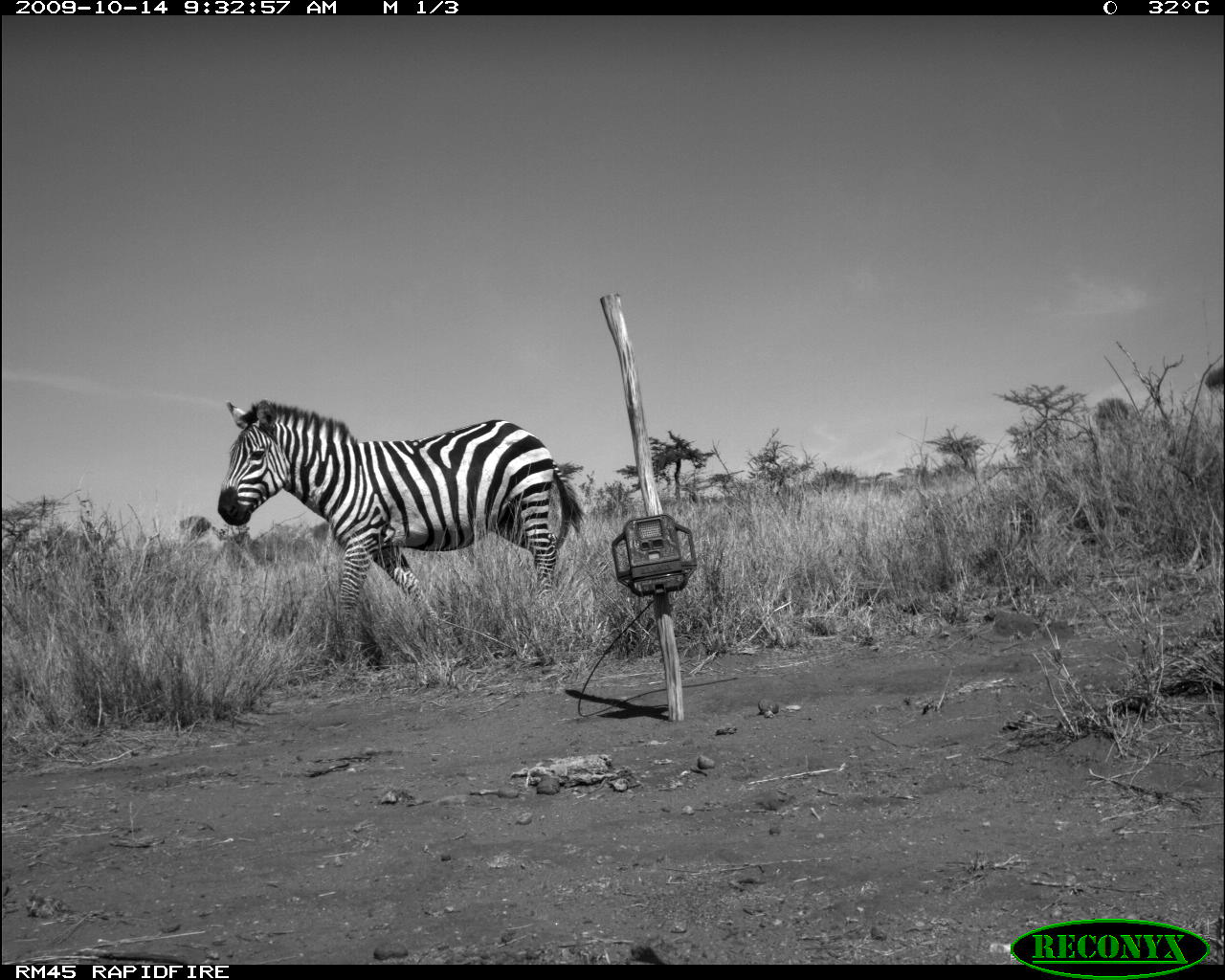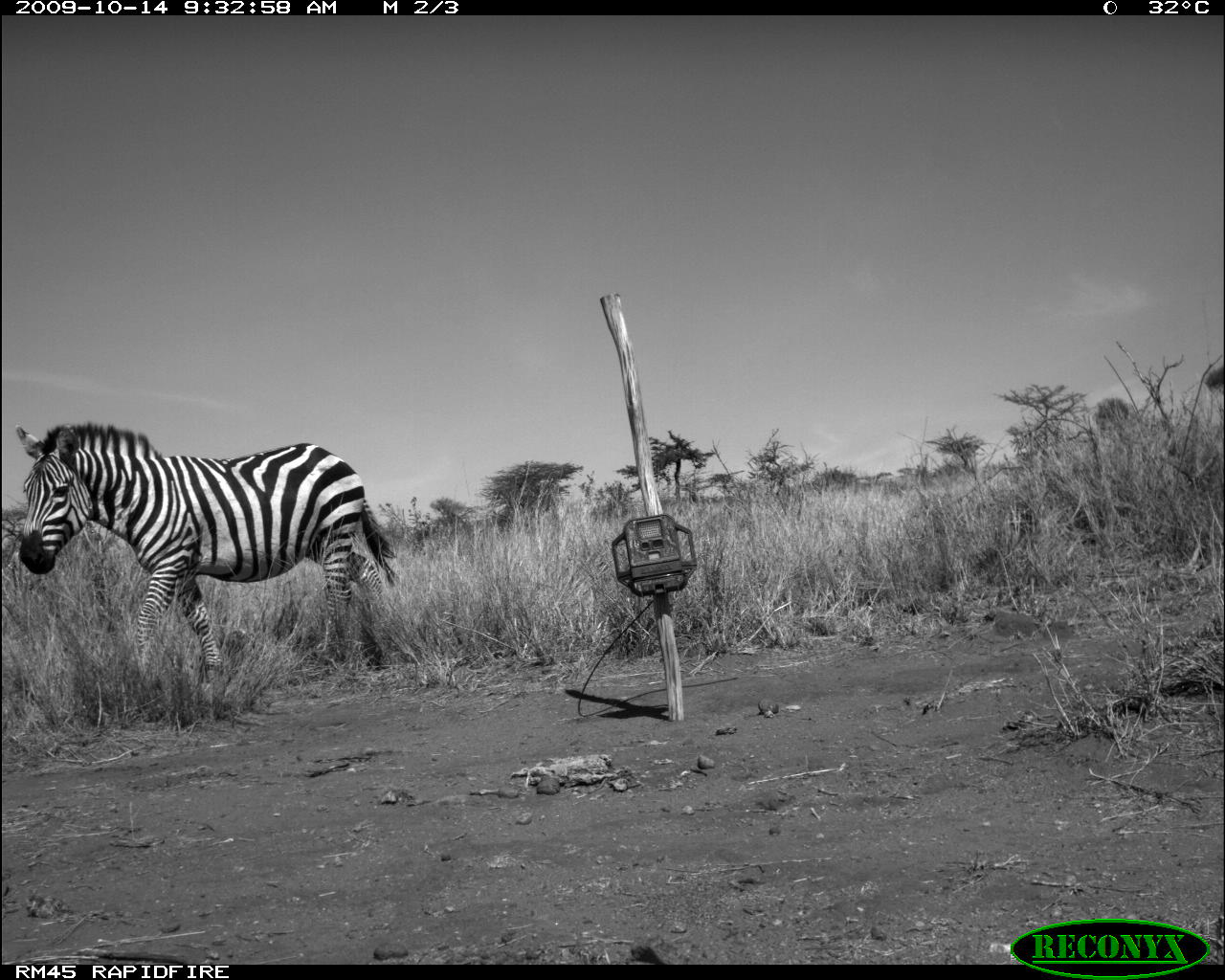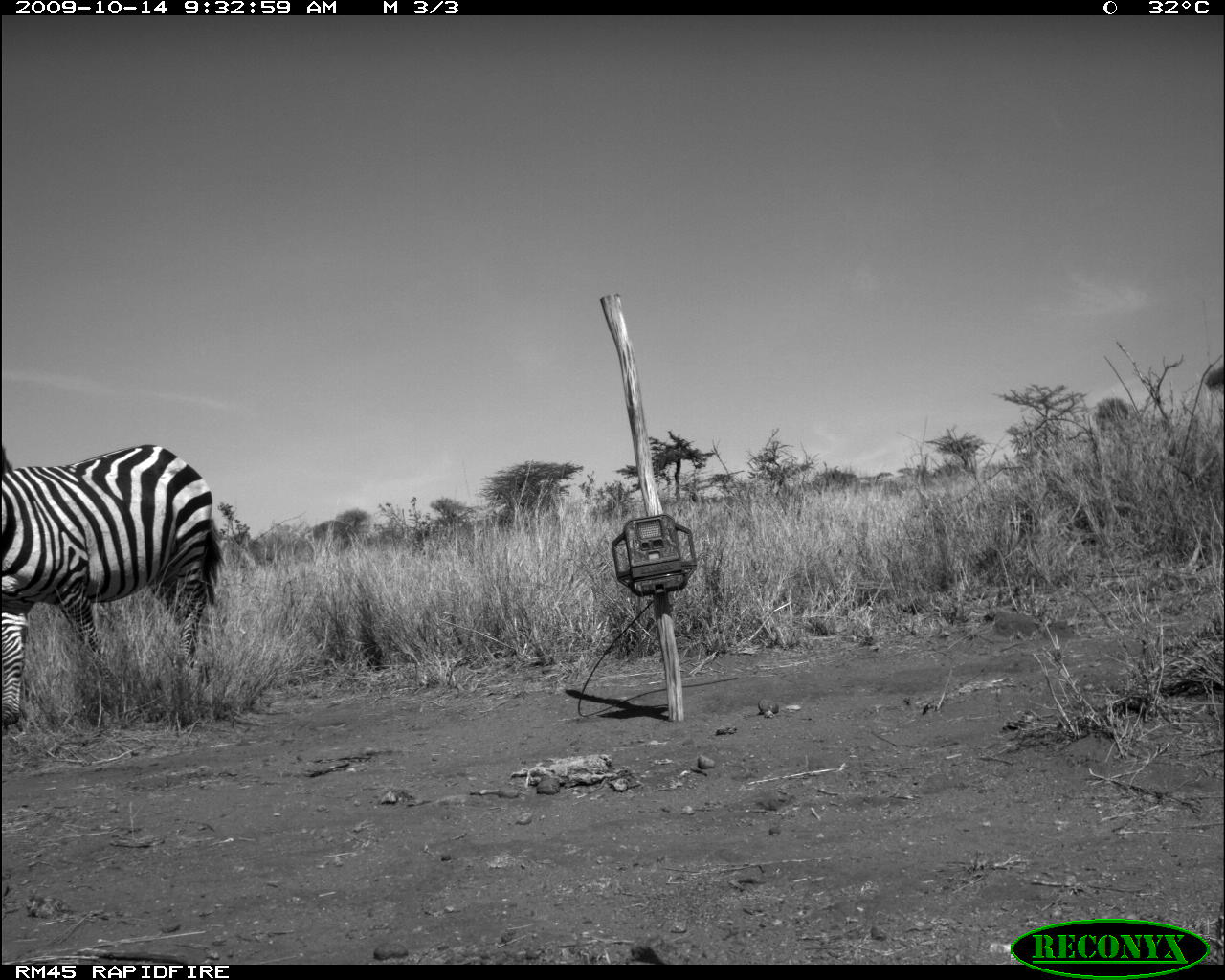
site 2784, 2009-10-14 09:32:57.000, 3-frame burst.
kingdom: Animalia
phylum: Chordata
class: Mammalia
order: Perissodactyla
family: Equidae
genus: Equus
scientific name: Equus quagga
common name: plains zebra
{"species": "Equus quagga (plains zebra)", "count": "1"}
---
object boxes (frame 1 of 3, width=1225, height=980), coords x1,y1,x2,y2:
equus quagga: 216,399,582,641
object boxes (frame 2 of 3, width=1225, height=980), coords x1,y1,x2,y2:
equus quagga: 13,419,396,681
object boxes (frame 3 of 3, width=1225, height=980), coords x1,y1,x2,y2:
equus quagga: 0,439,224,724